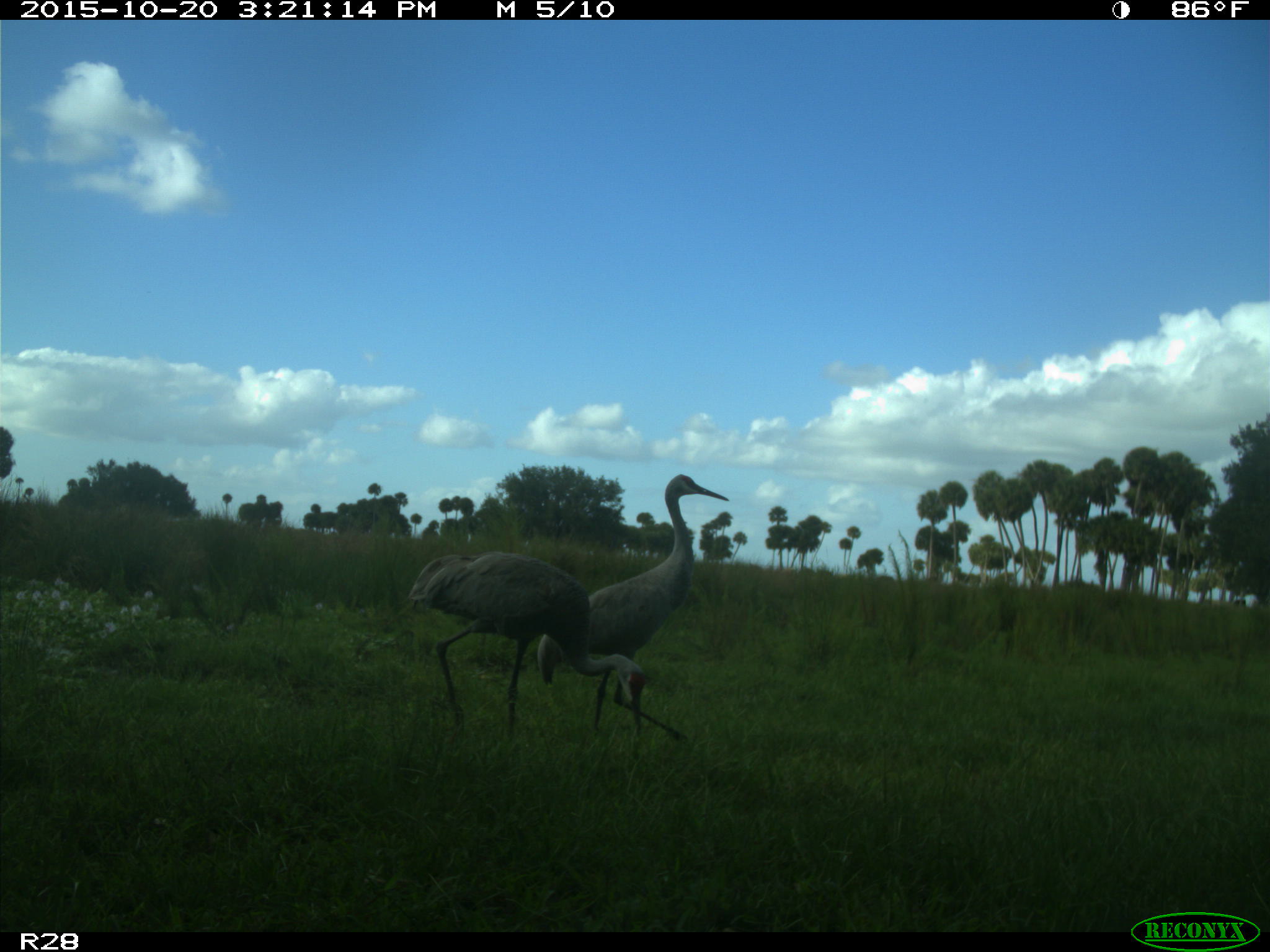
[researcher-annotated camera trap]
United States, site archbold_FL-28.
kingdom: Animalia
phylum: Chordata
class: Aves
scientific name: Aves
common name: birds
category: unidentified bird